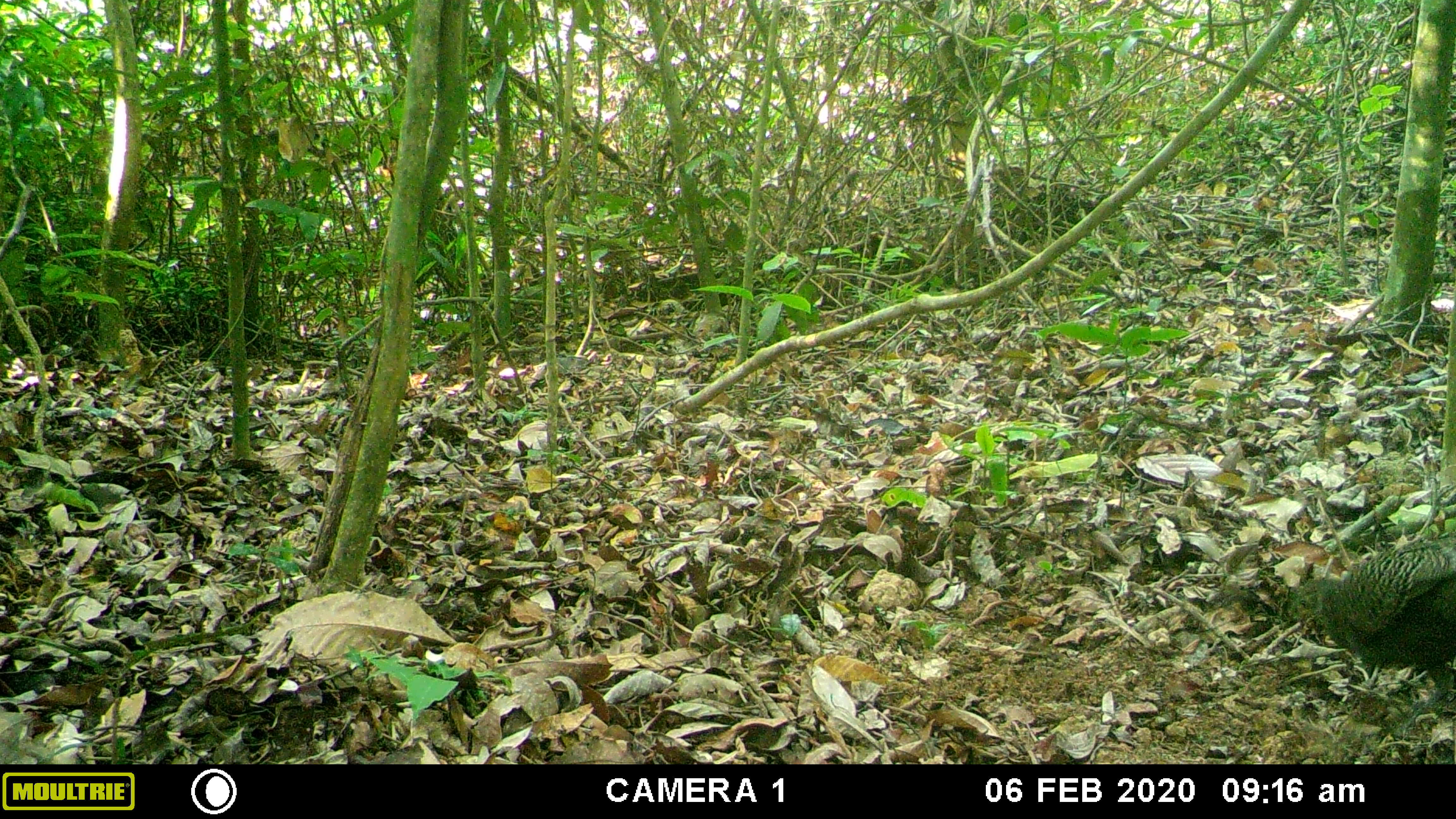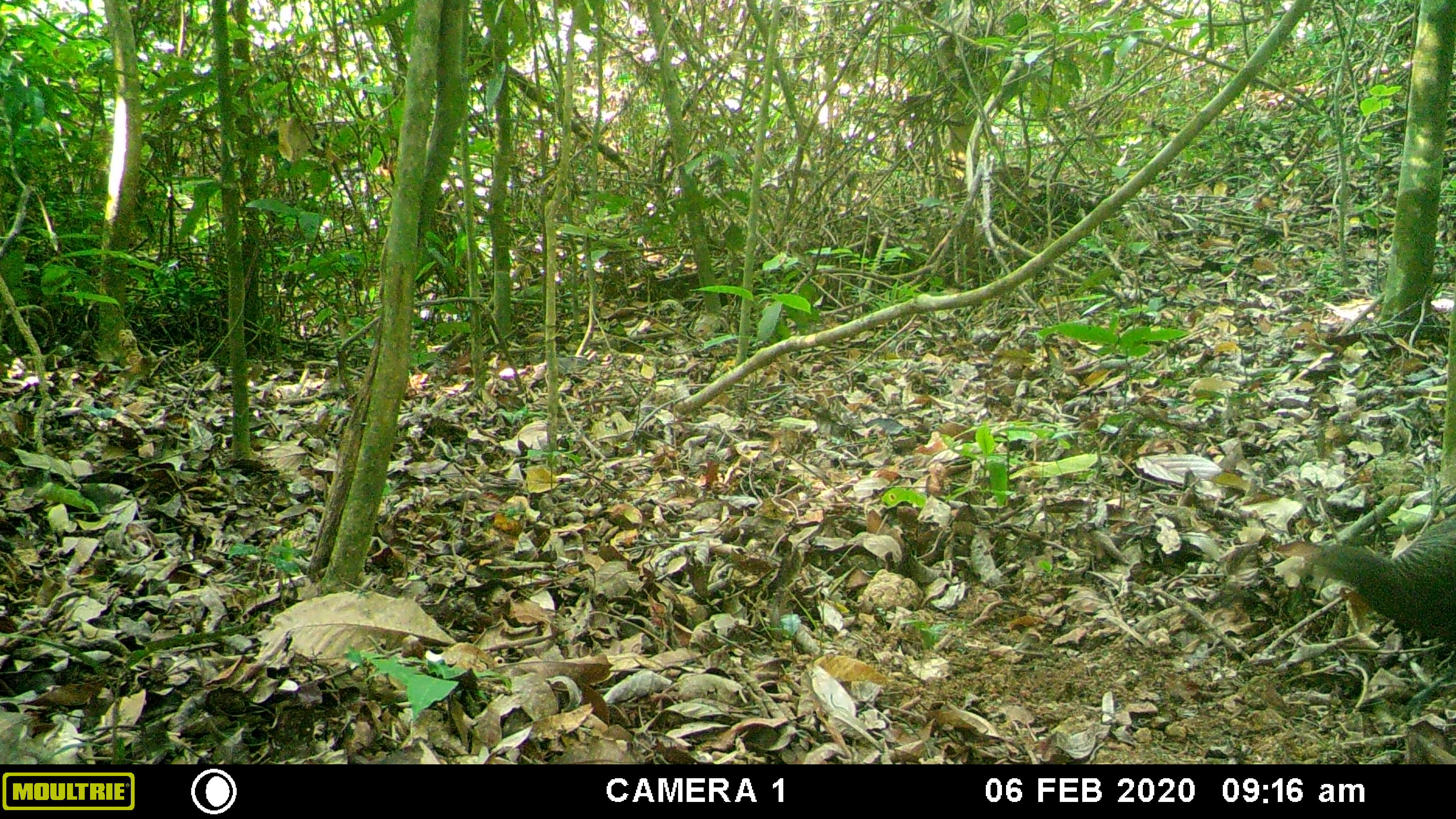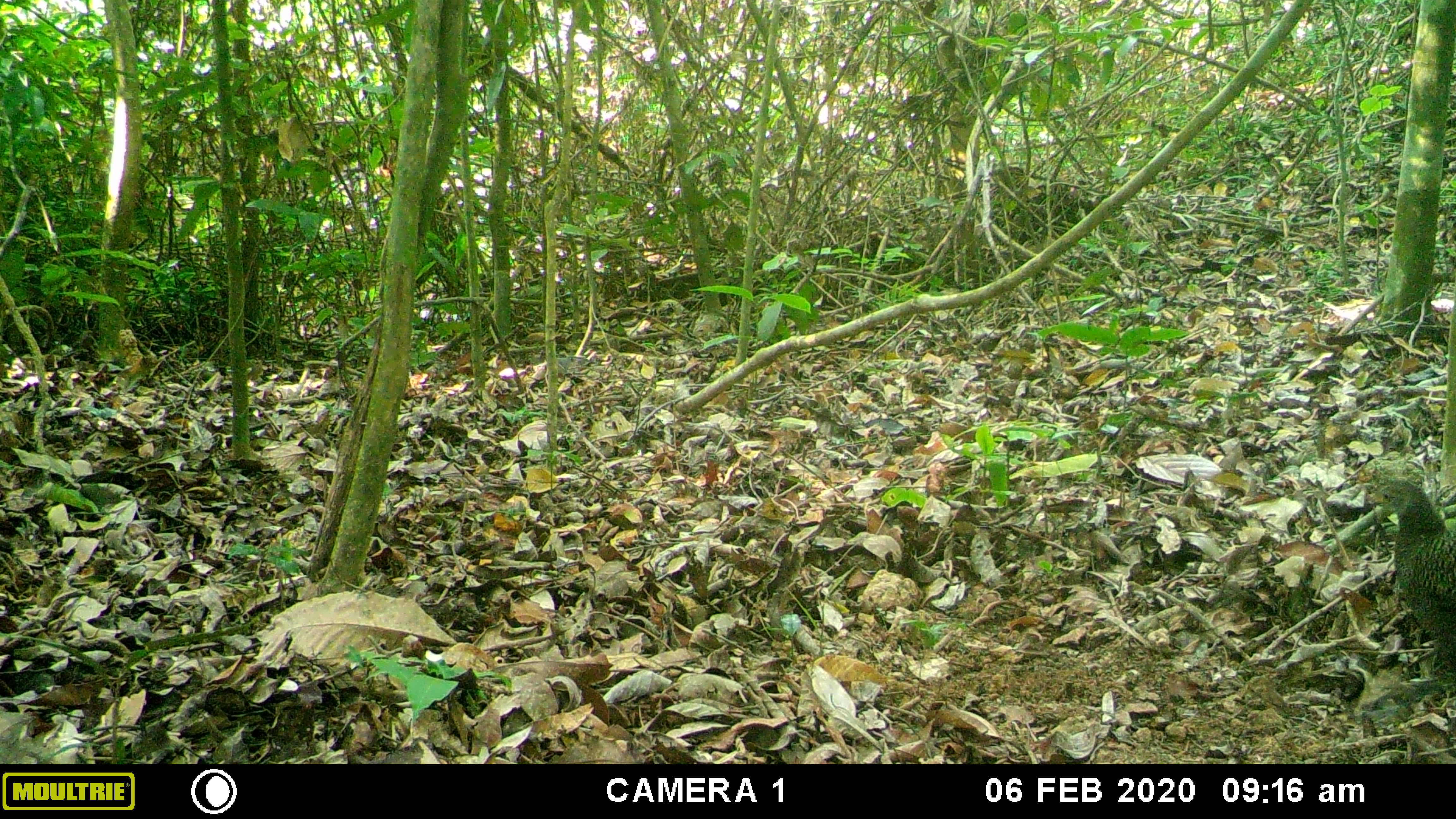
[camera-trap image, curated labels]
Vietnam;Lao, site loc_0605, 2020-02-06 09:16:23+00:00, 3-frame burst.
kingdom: Animalia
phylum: Chordata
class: Aves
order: Galliformes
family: Phasianidae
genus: Polyplectron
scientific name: Polyplectron bicalcaratum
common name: gray peacock-pheasant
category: grey peacock pheasant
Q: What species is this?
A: Grey peacock pheasant (gray peacock-pheasant) (Polyplectron bicalcaratum).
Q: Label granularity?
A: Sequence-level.